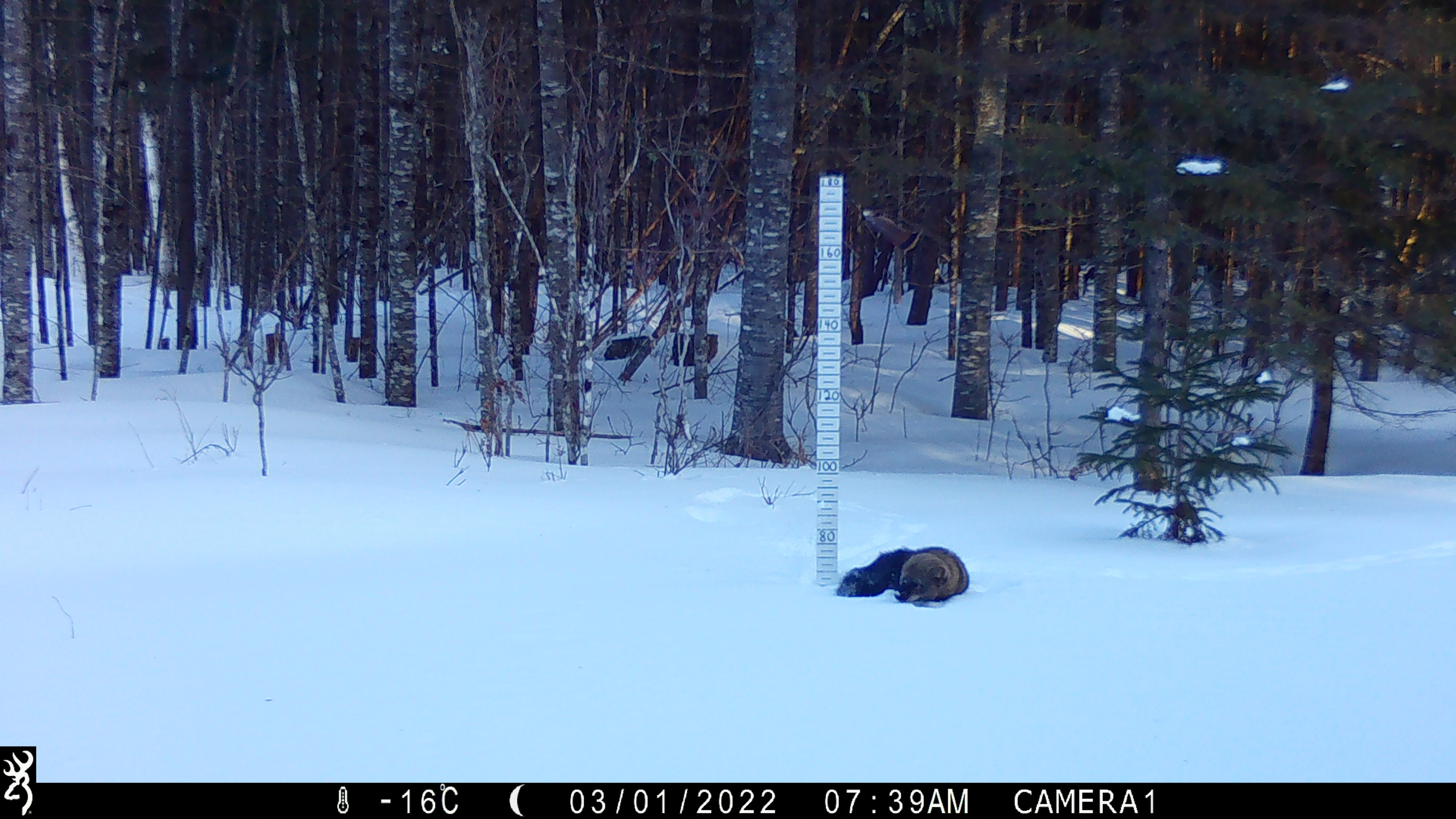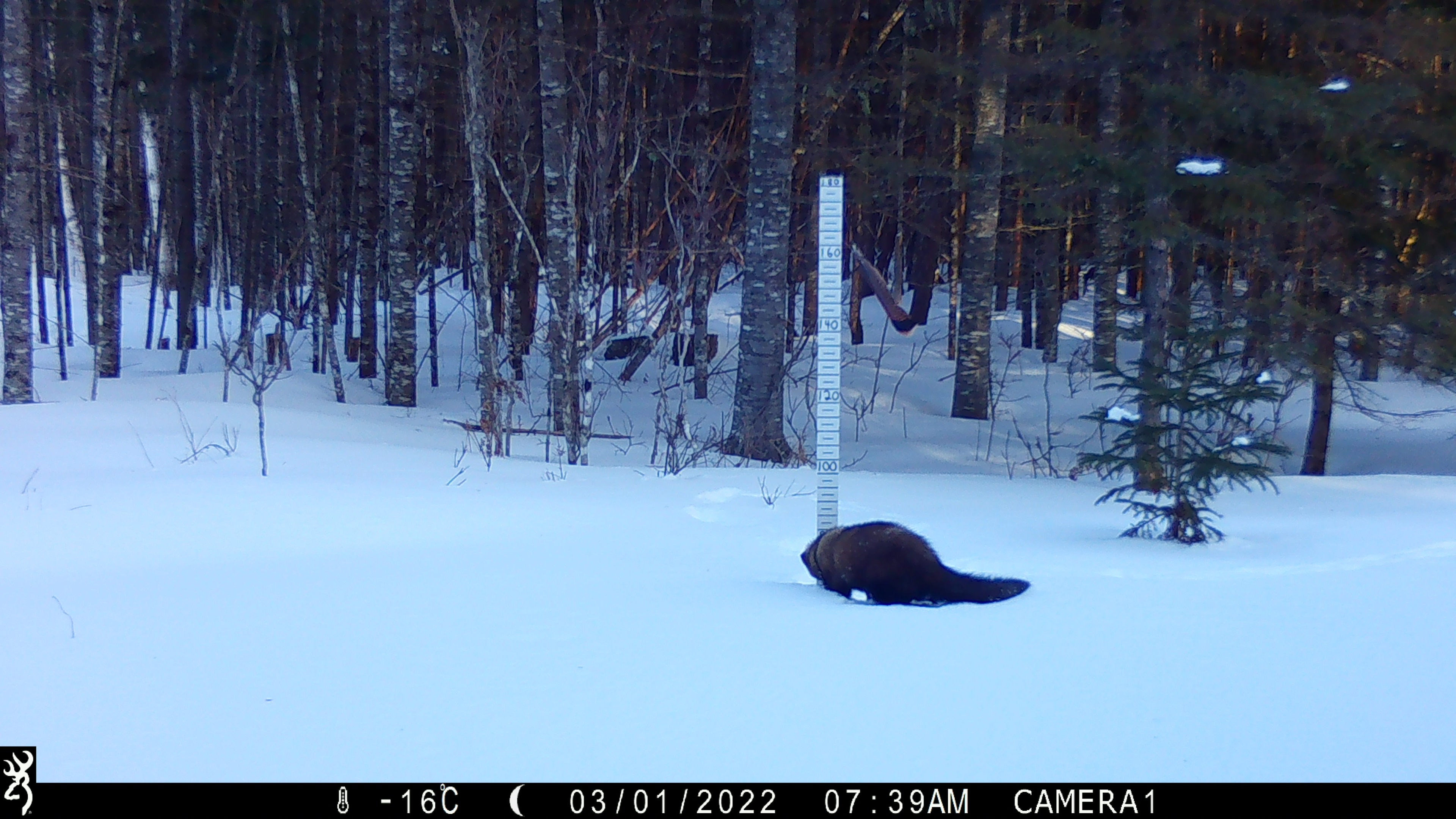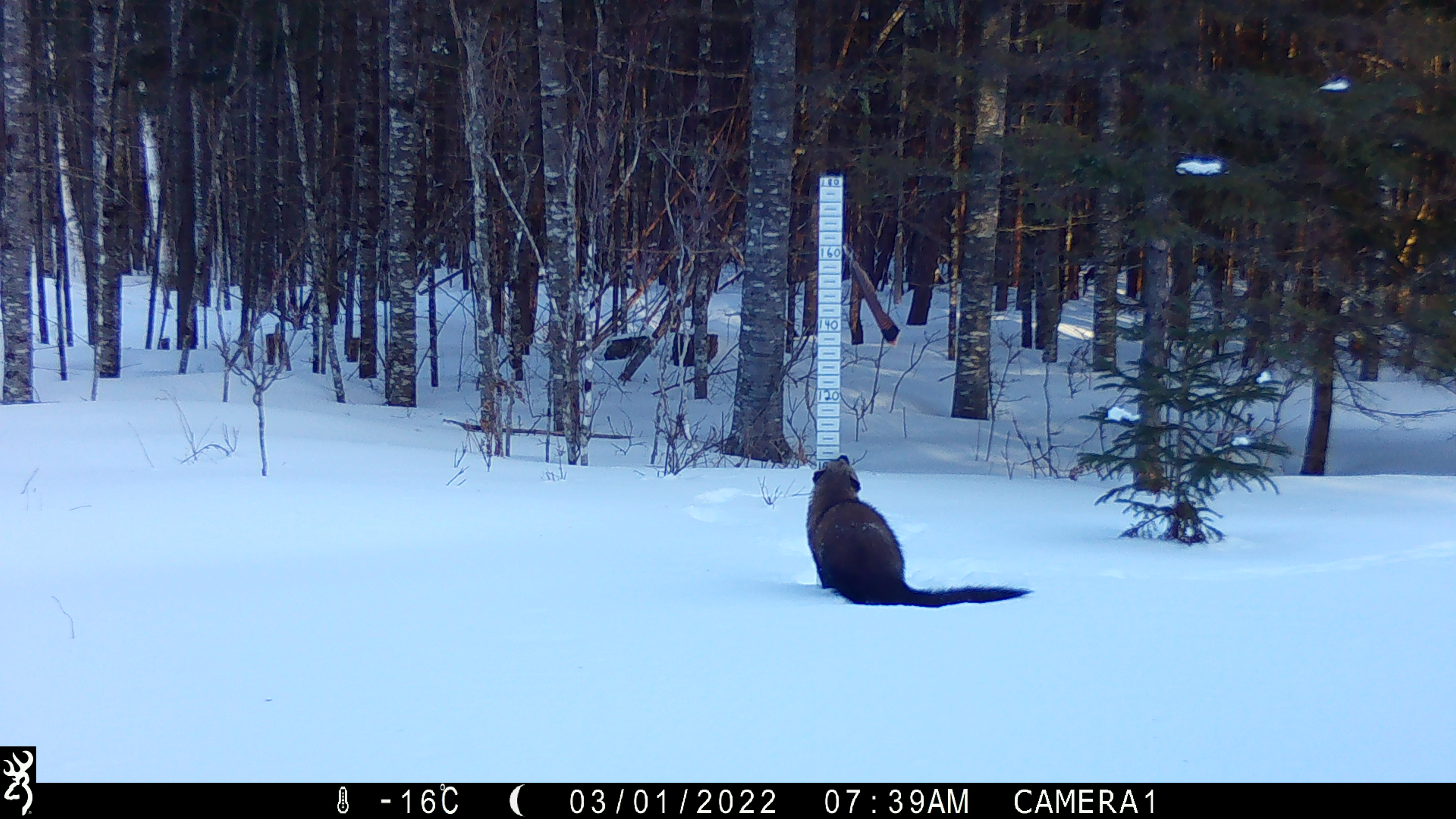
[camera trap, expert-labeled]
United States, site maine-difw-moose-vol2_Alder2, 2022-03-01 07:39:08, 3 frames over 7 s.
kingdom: Animalia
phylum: Chordata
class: Mammalia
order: Carnivora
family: Mustelidae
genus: Pekania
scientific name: Pekania pennanti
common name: fisher